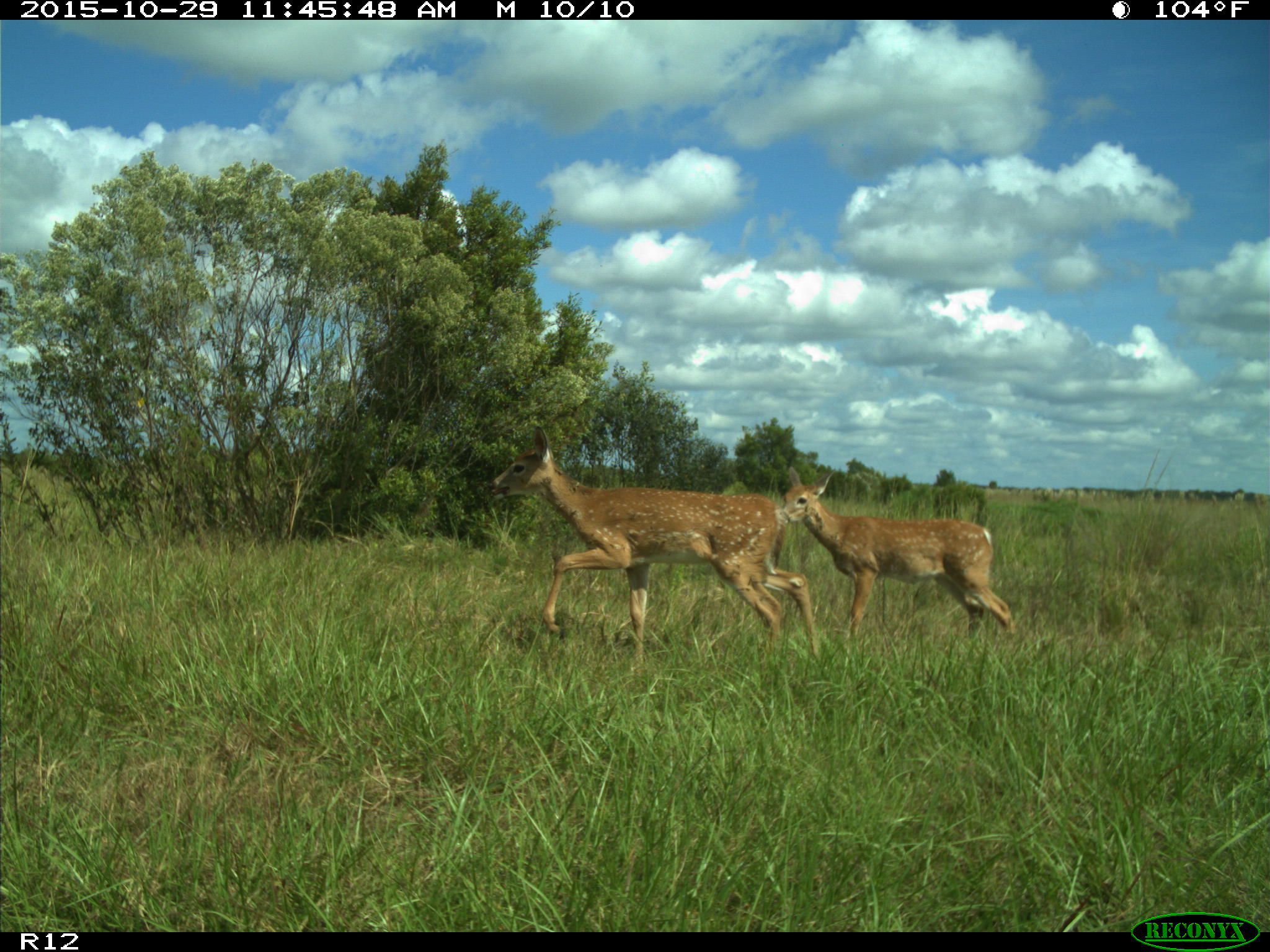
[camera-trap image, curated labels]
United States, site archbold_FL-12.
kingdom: Animalia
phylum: Chordata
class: Mammalia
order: Artiodactyla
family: Cervidae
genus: Odocoileus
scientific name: Odocoileus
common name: deer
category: unidentified deer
Unidentified deer (deer) (Odocoileus).